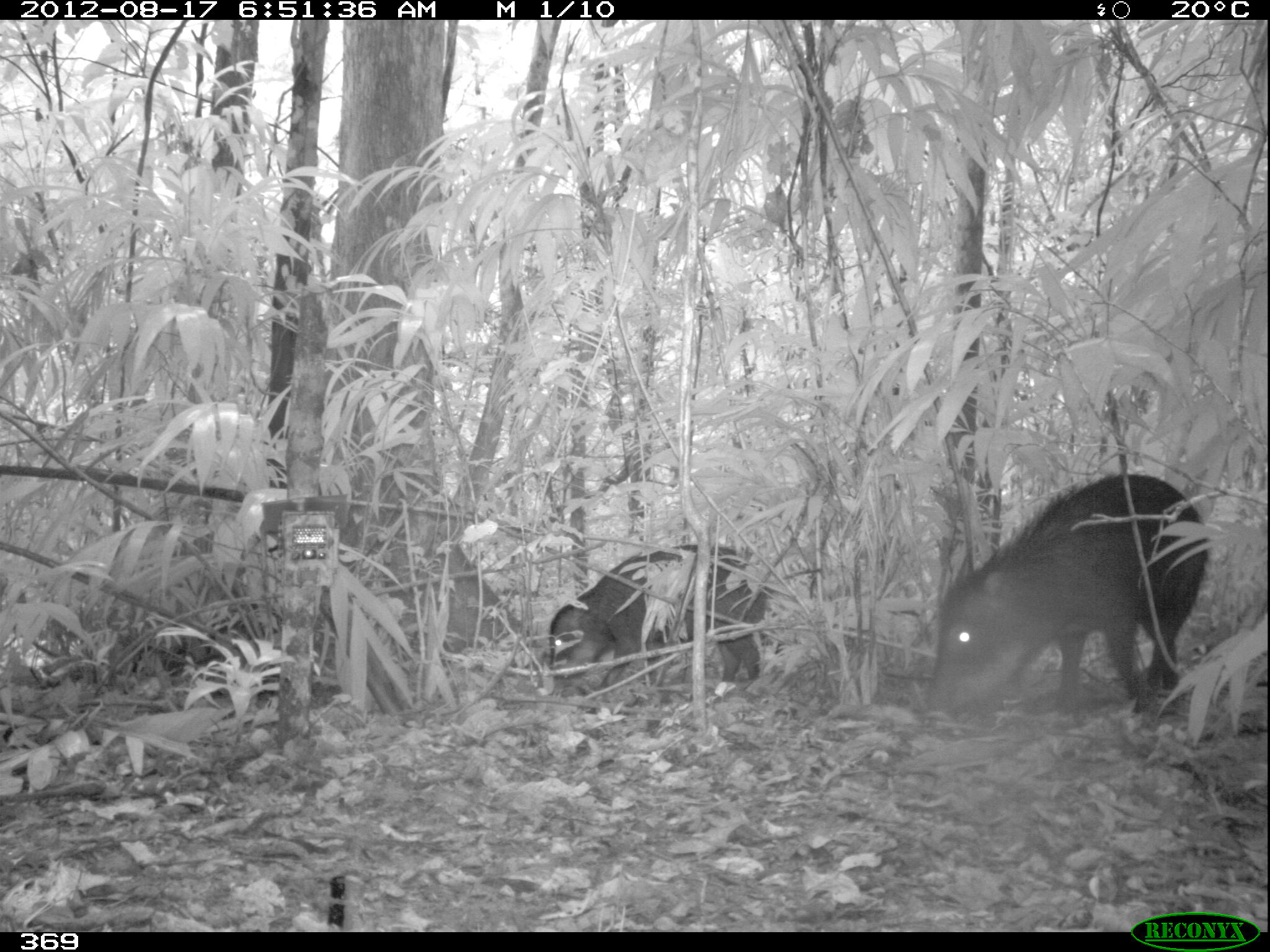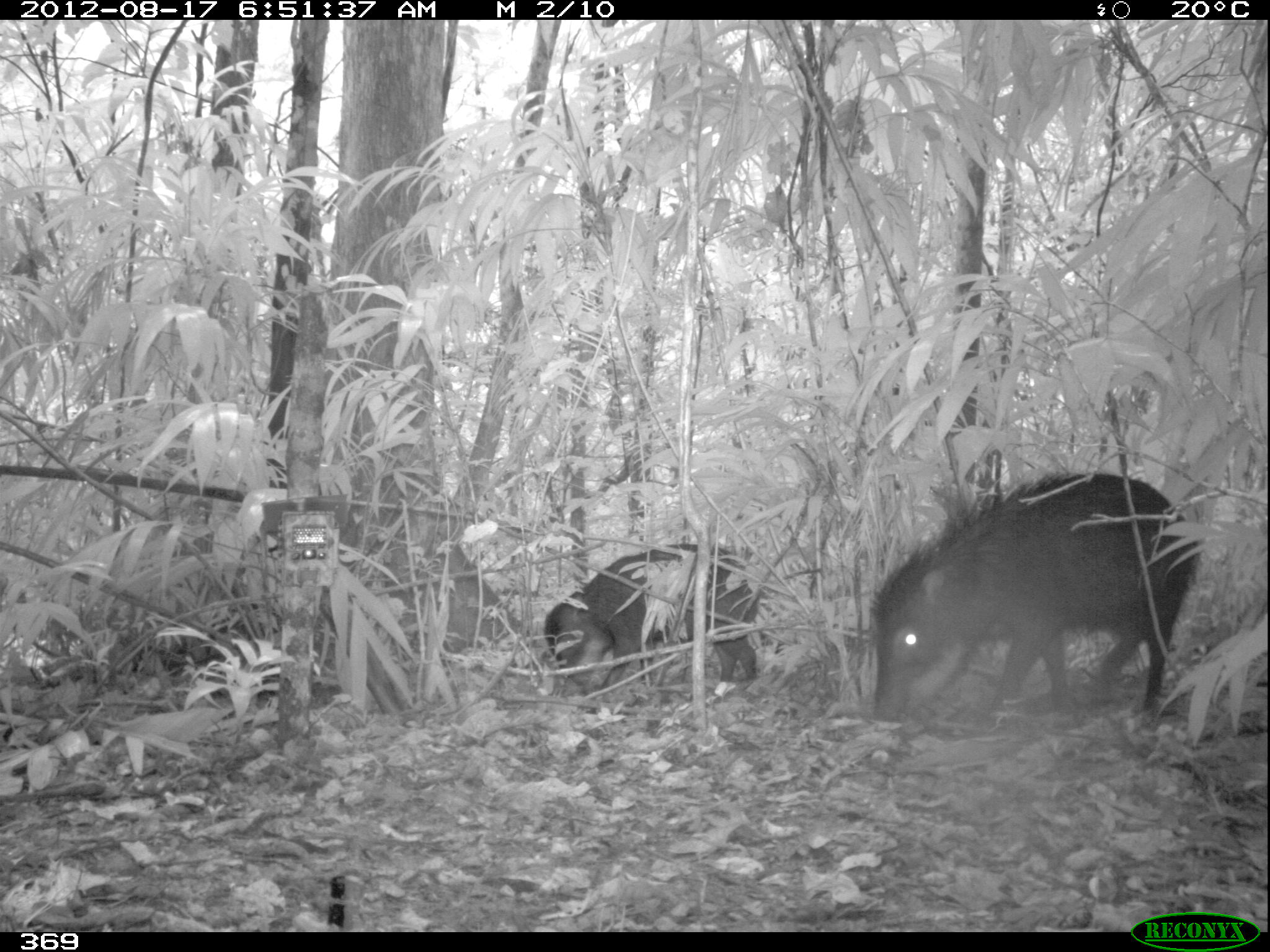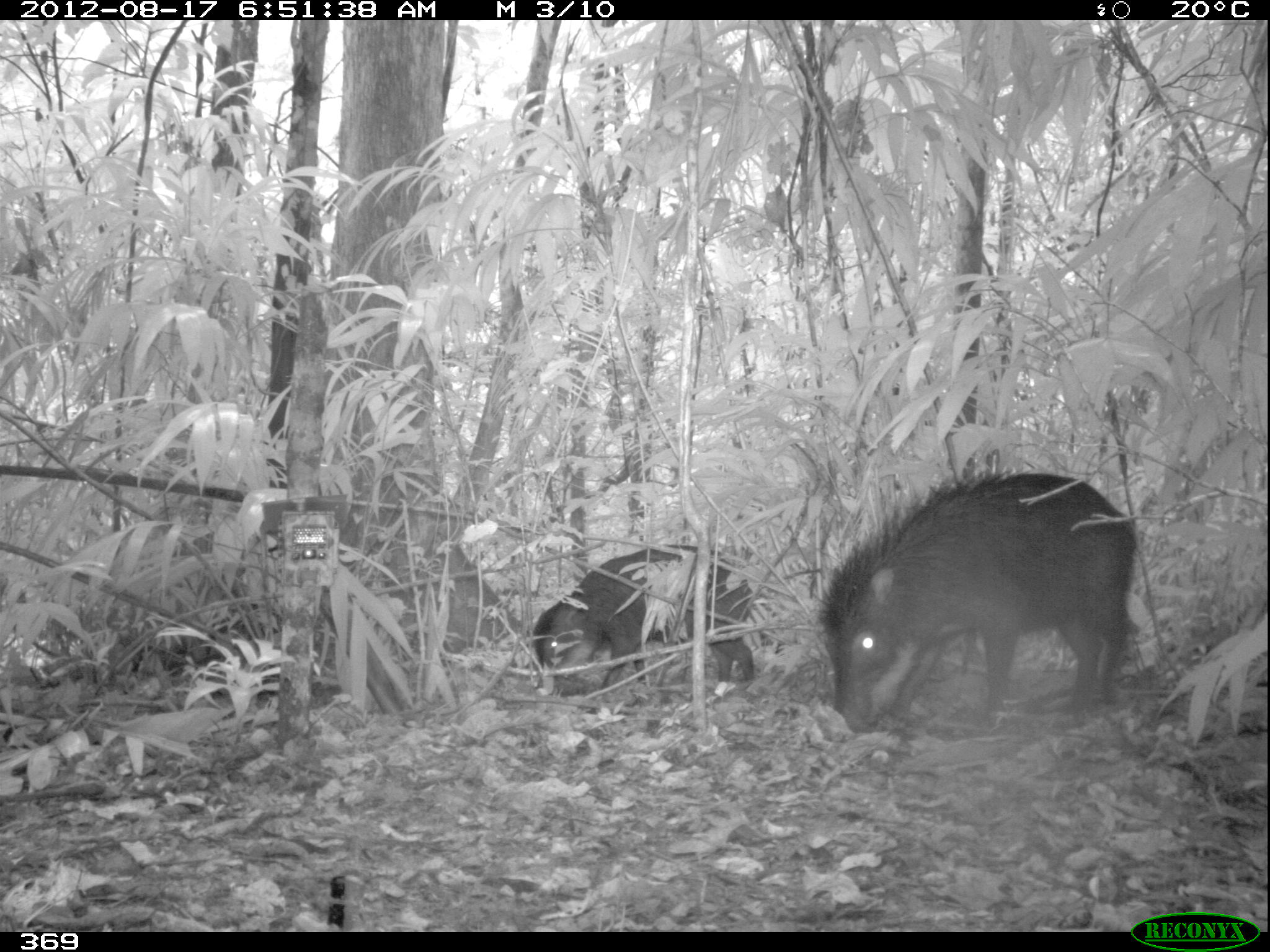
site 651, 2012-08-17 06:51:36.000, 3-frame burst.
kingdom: Animalia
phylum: Chordata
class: Mammalia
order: Artiodactyla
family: Tayassuidae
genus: Tayassu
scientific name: Tayassu pecari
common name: white-lipped peccary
Tayassu pecari (white-lipped peccary).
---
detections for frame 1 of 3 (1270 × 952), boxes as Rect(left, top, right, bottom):
tayassu pecari: Rect(922, 472, 1208, 730); Rect(547, 542, 767, 692)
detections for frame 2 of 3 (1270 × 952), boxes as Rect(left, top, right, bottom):
tayassu pecari: Rect(866, 467, 1200, 723); Rect(542, 541, 761, 693)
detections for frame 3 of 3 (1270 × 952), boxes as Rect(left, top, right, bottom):
tayassu pecari: Rect(818, 472, 1135, 733); Rect(529, 543, 755, 697)